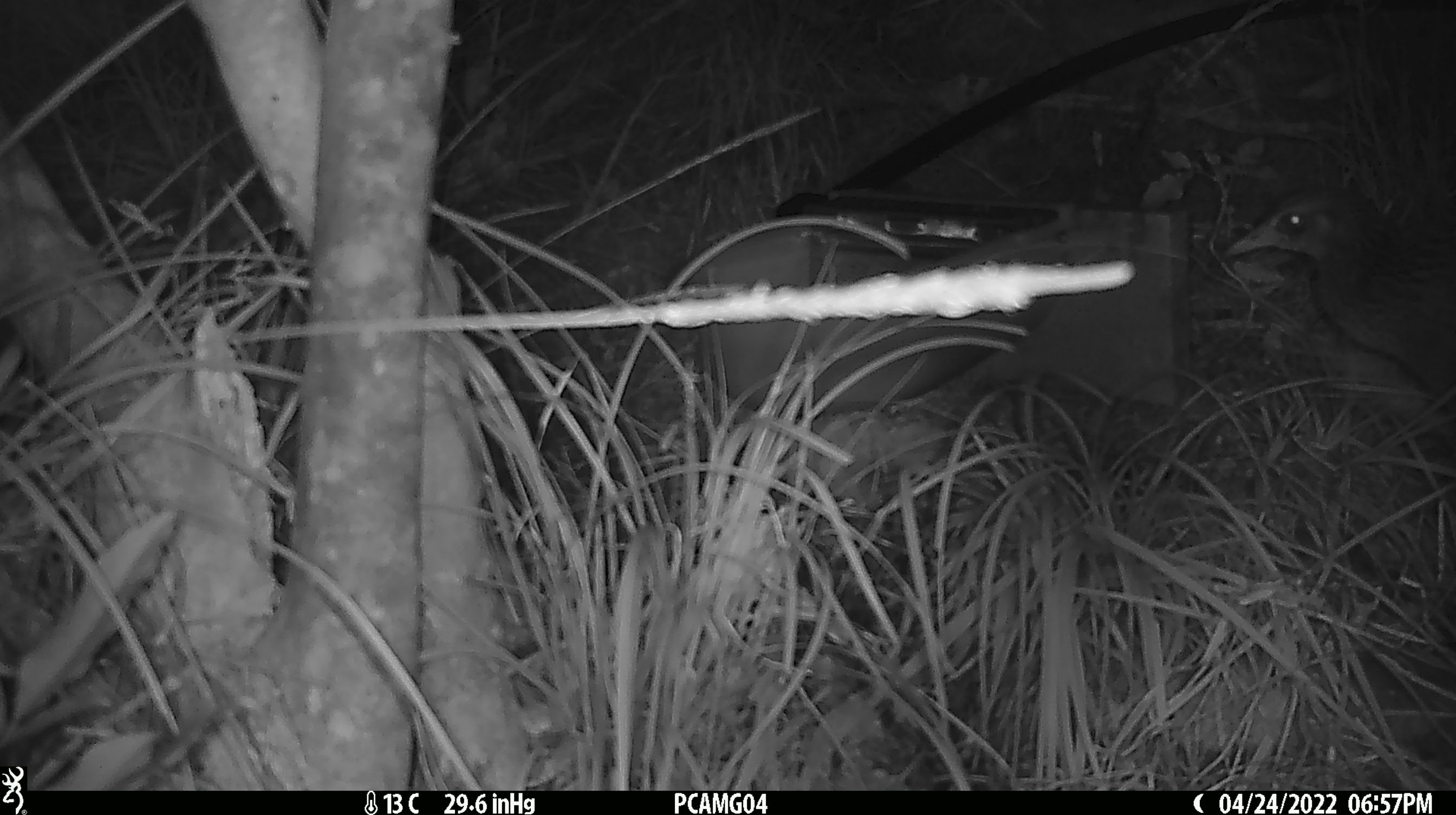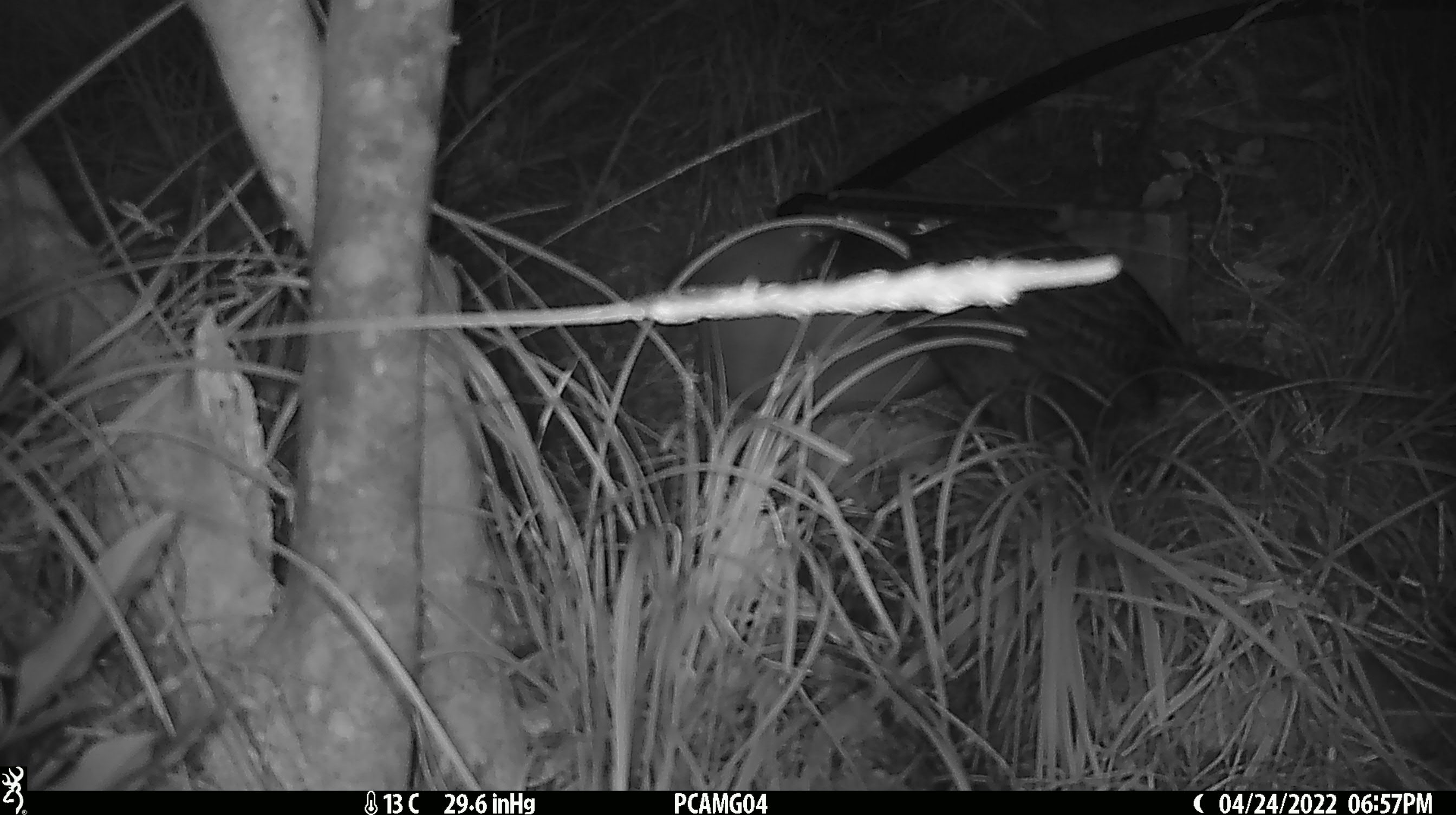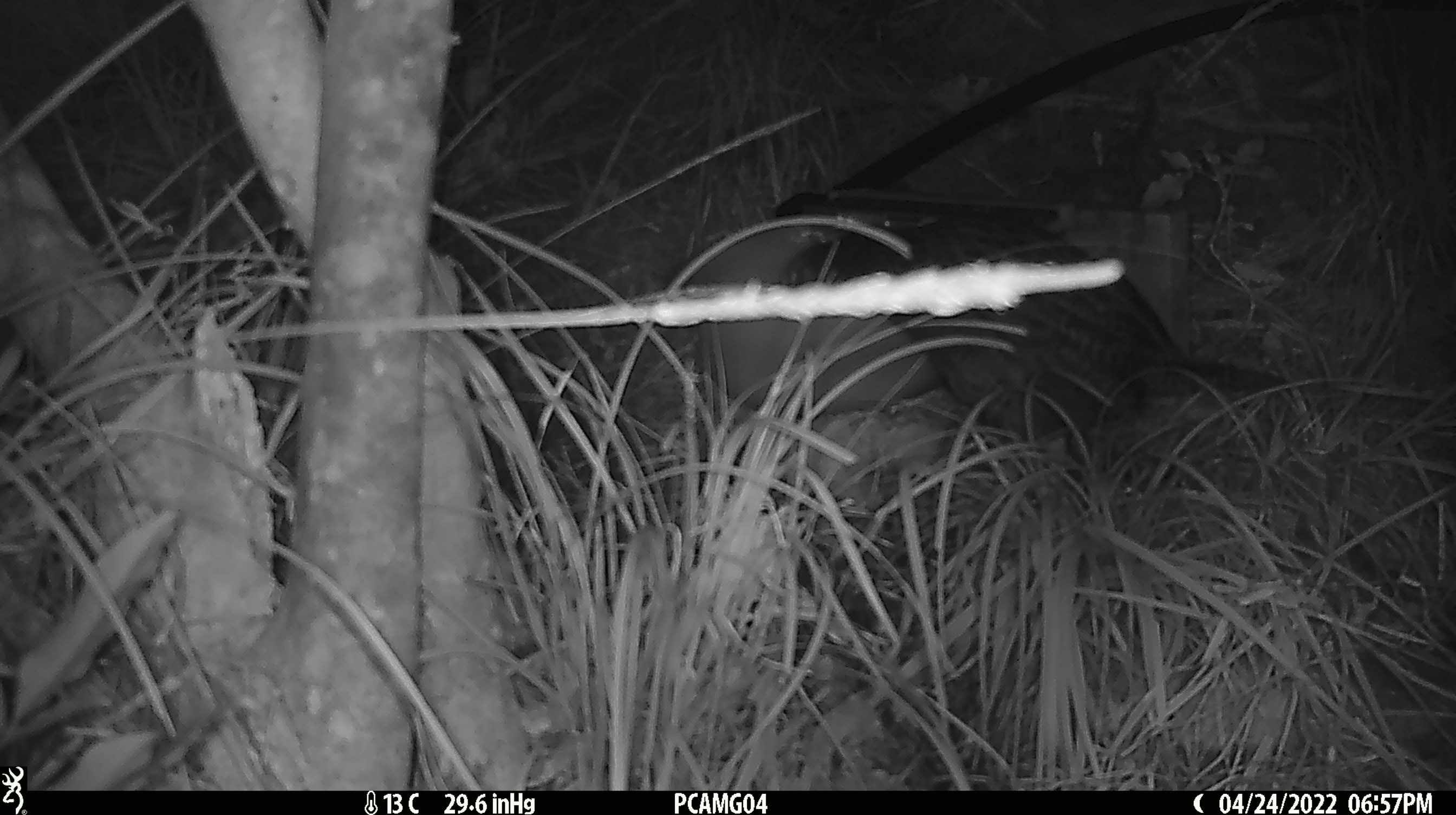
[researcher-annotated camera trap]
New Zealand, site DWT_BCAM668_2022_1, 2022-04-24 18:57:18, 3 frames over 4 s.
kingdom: Animalia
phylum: Chordata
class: Aves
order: Gruiformes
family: Rallidae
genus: Gallirallus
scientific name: Gallirallus australis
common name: weka